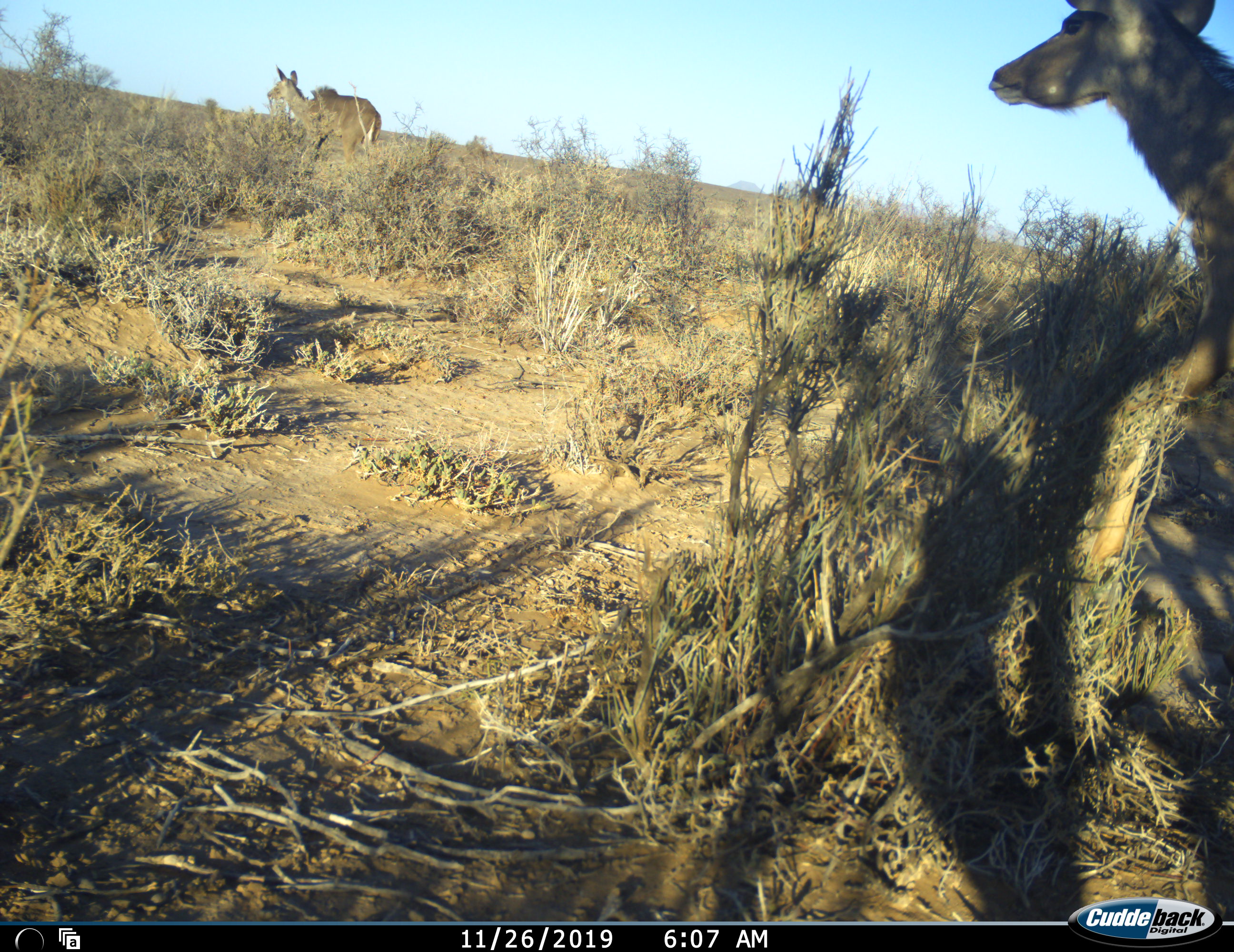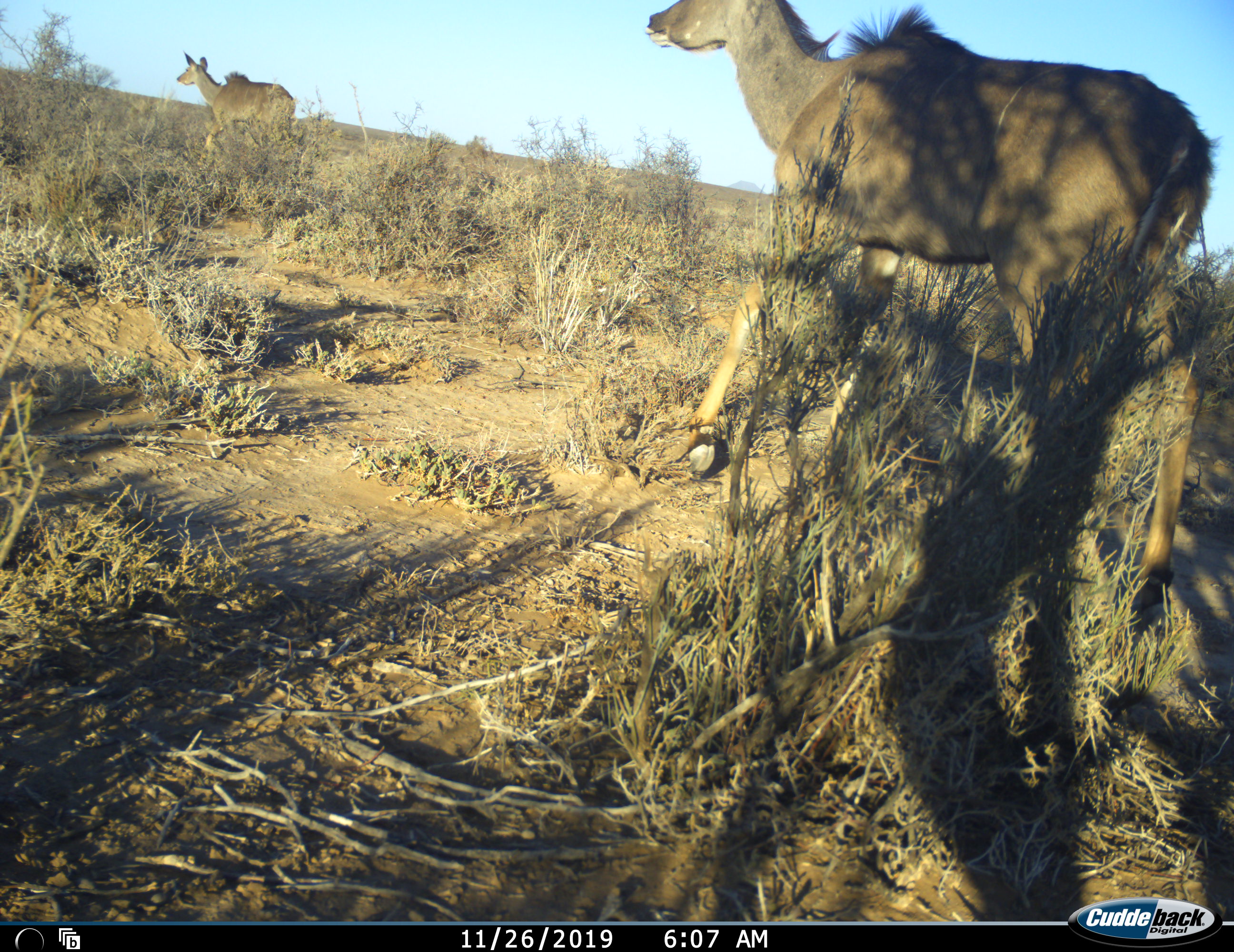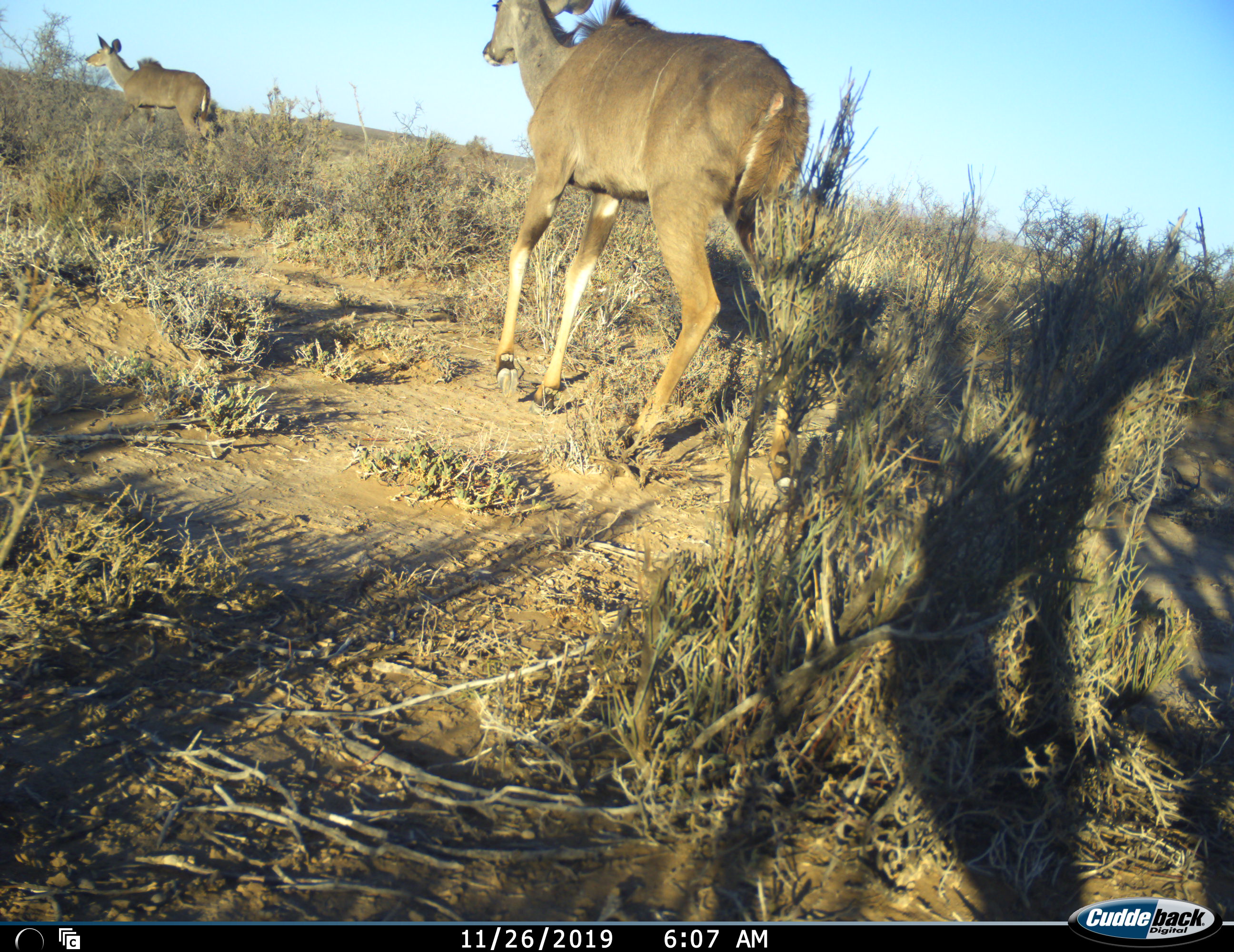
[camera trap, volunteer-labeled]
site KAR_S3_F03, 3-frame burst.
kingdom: Animalia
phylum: Chordata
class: Mammalia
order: Artiodactyla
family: Bovidae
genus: Tragelaphus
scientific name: Tragelaphus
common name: kudu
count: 2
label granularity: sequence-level